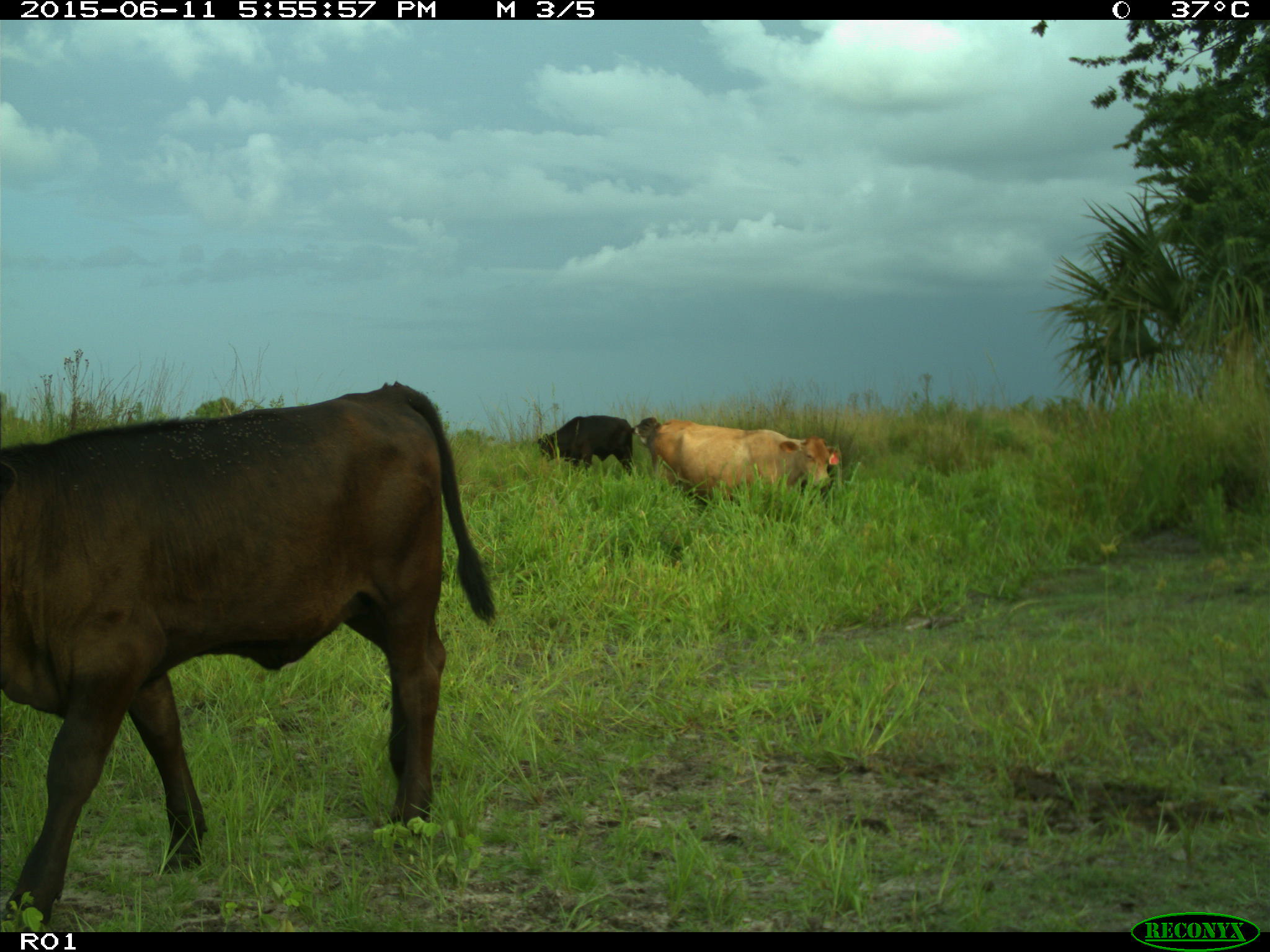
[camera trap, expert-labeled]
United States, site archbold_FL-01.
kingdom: Animalia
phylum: Chordata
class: Mammalia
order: Artiodactyla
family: Bovidae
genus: Bos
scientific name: Bos taurus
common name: domestic cow